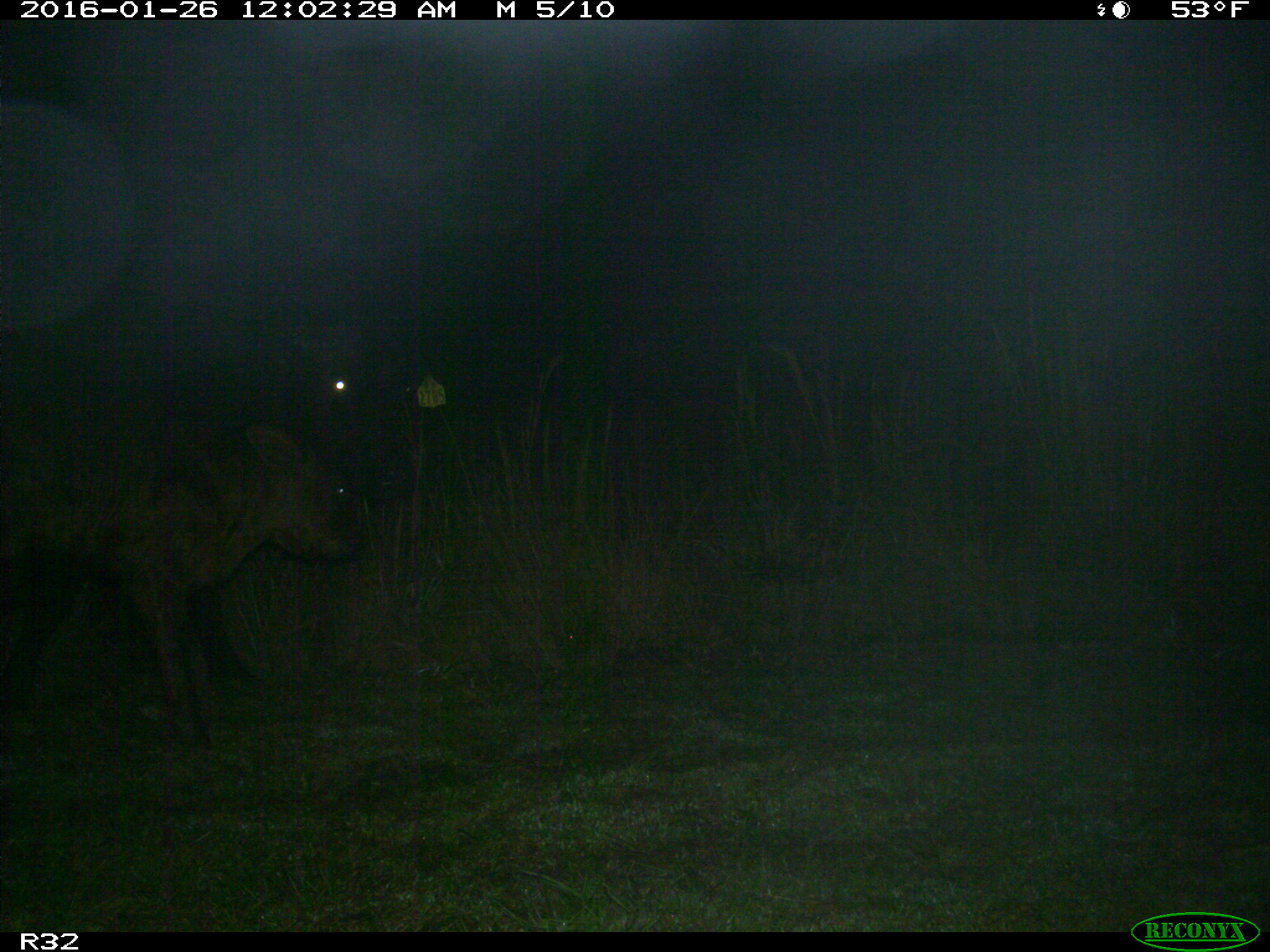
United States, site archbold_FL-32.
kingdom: Animalia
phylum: Chordata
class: Mammalia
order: Artiodactyla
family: Bovidae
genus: Bos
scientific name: Bos taurus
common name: domestic cow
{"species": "Bos taurus (domestic cow)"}